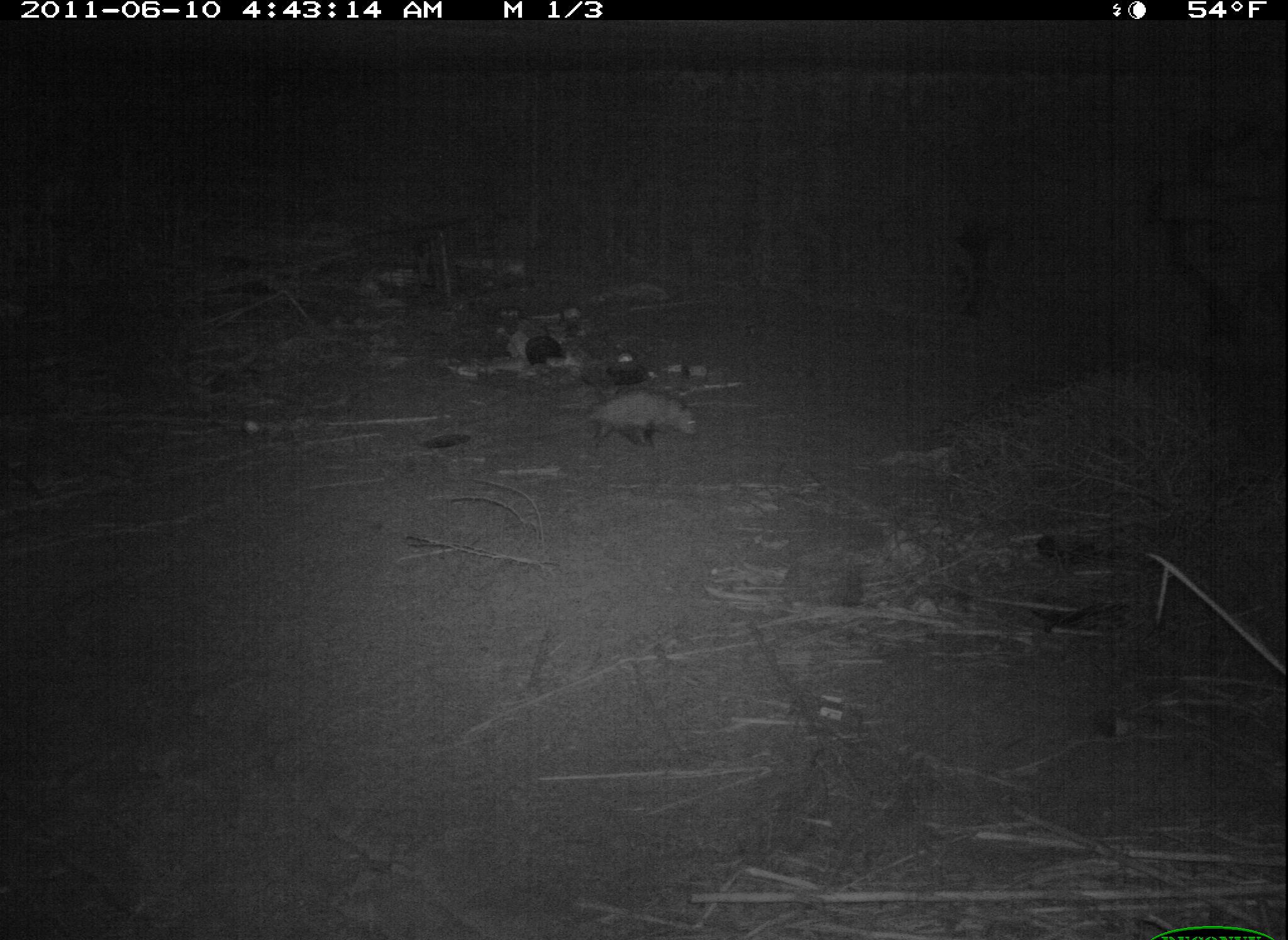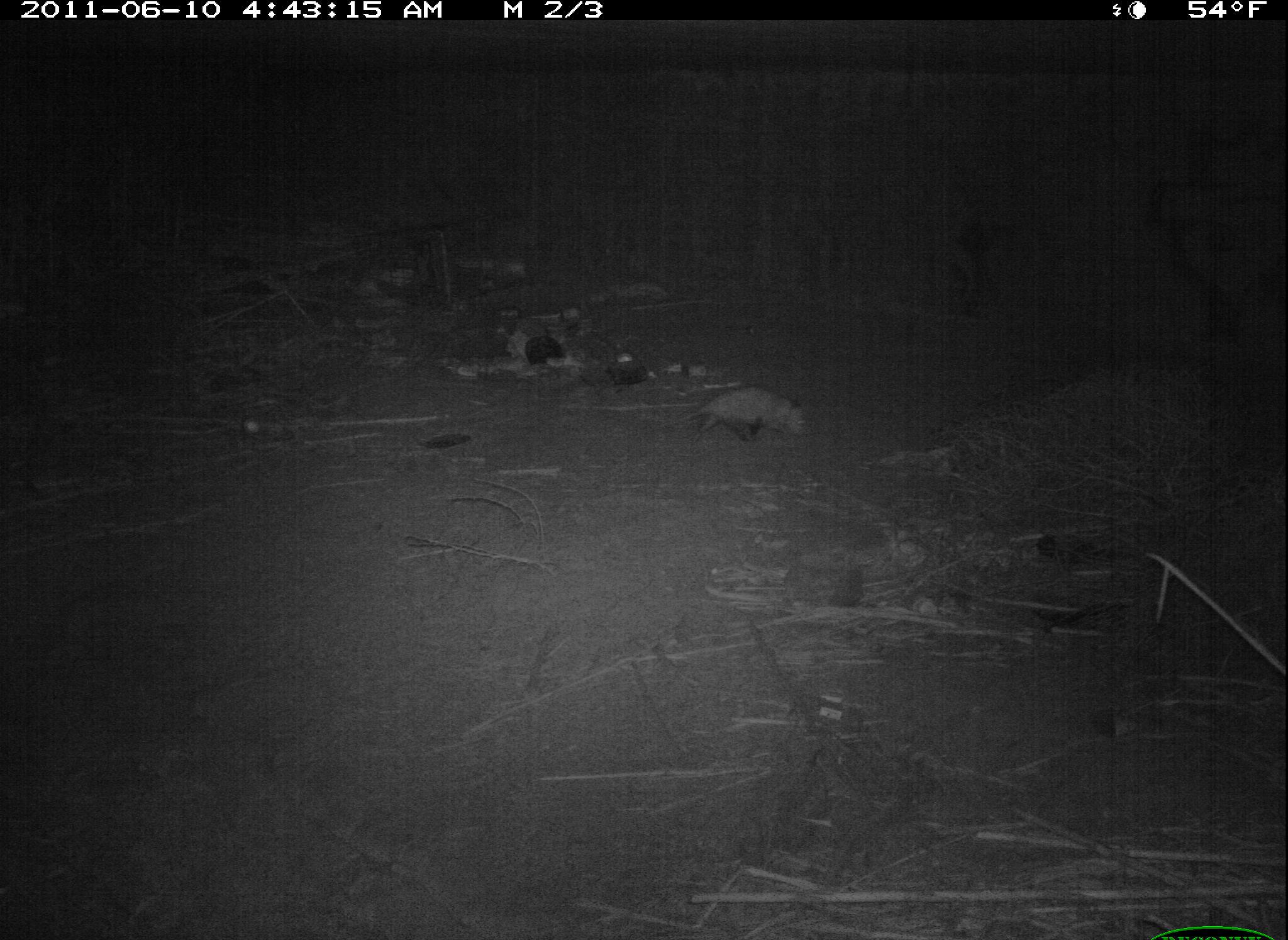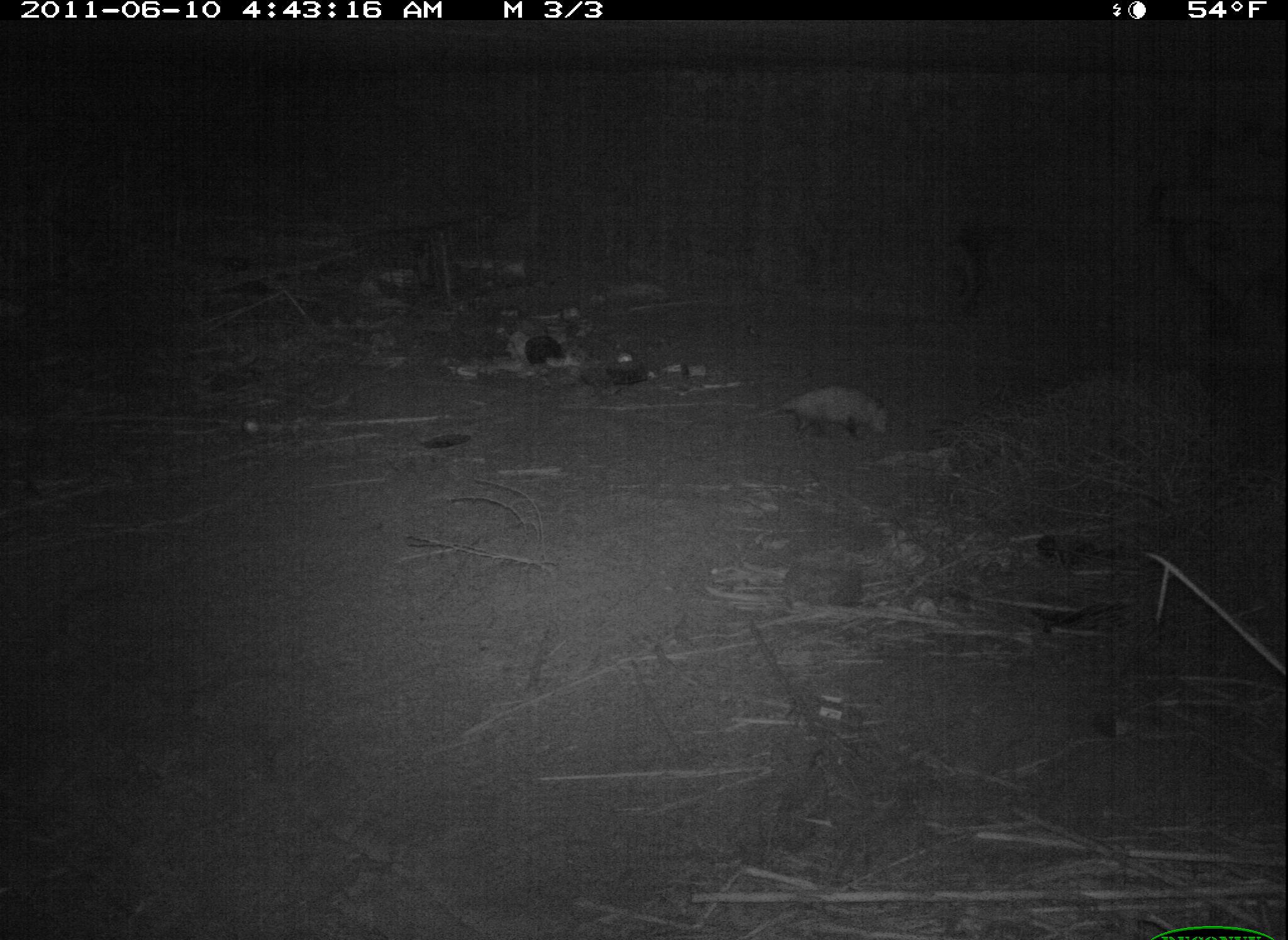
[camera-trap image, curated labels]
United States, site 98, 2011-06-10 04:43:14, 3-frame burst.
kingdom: Animalia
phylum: Chordata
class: Mammalia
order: Didelphimorphia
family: Didelphidae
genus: Didelphis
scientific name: Didelphis virginiana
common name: virginia opossum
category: opossum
Opossum (virginia opossum) (Didelphis virginiana).